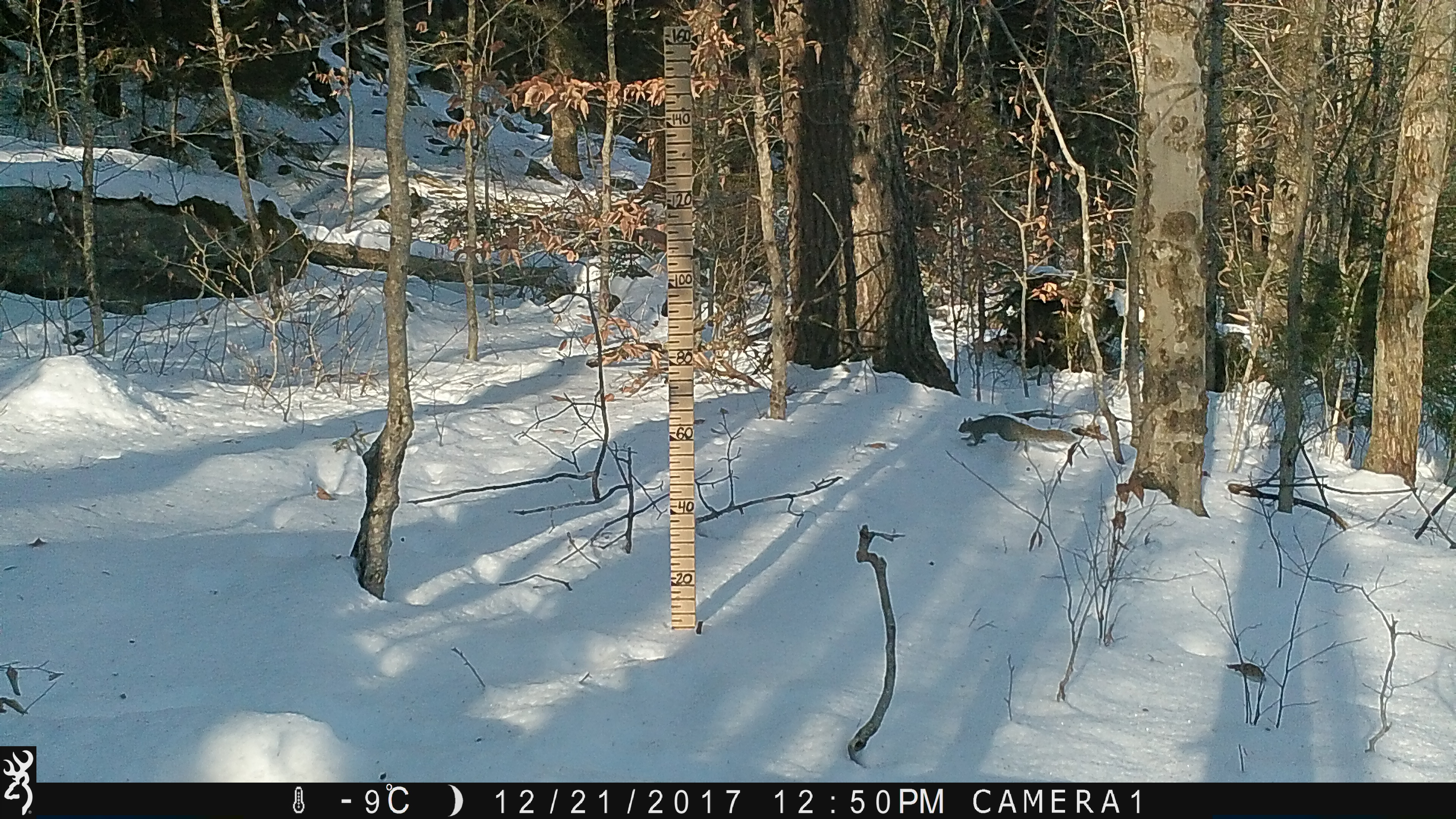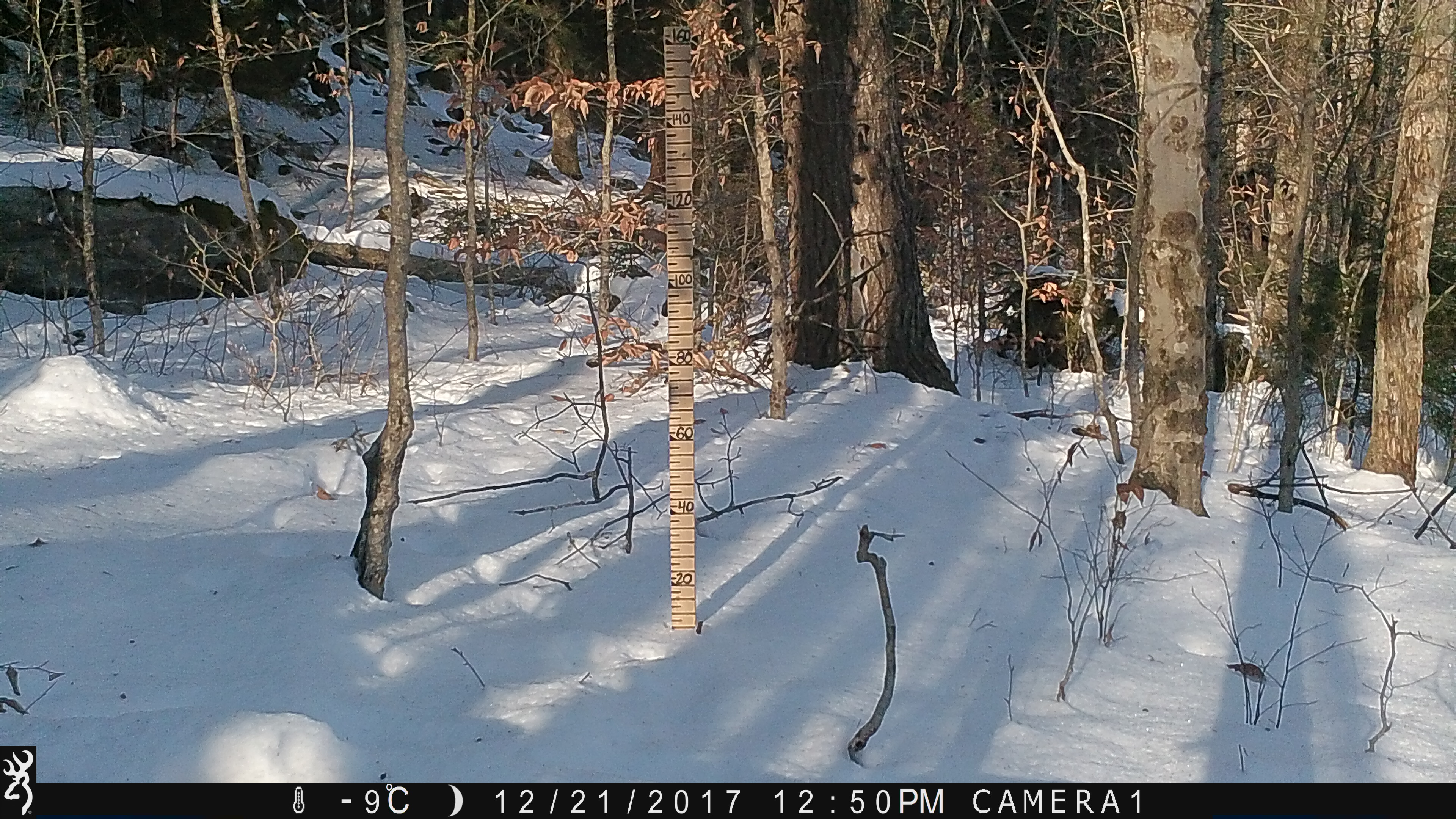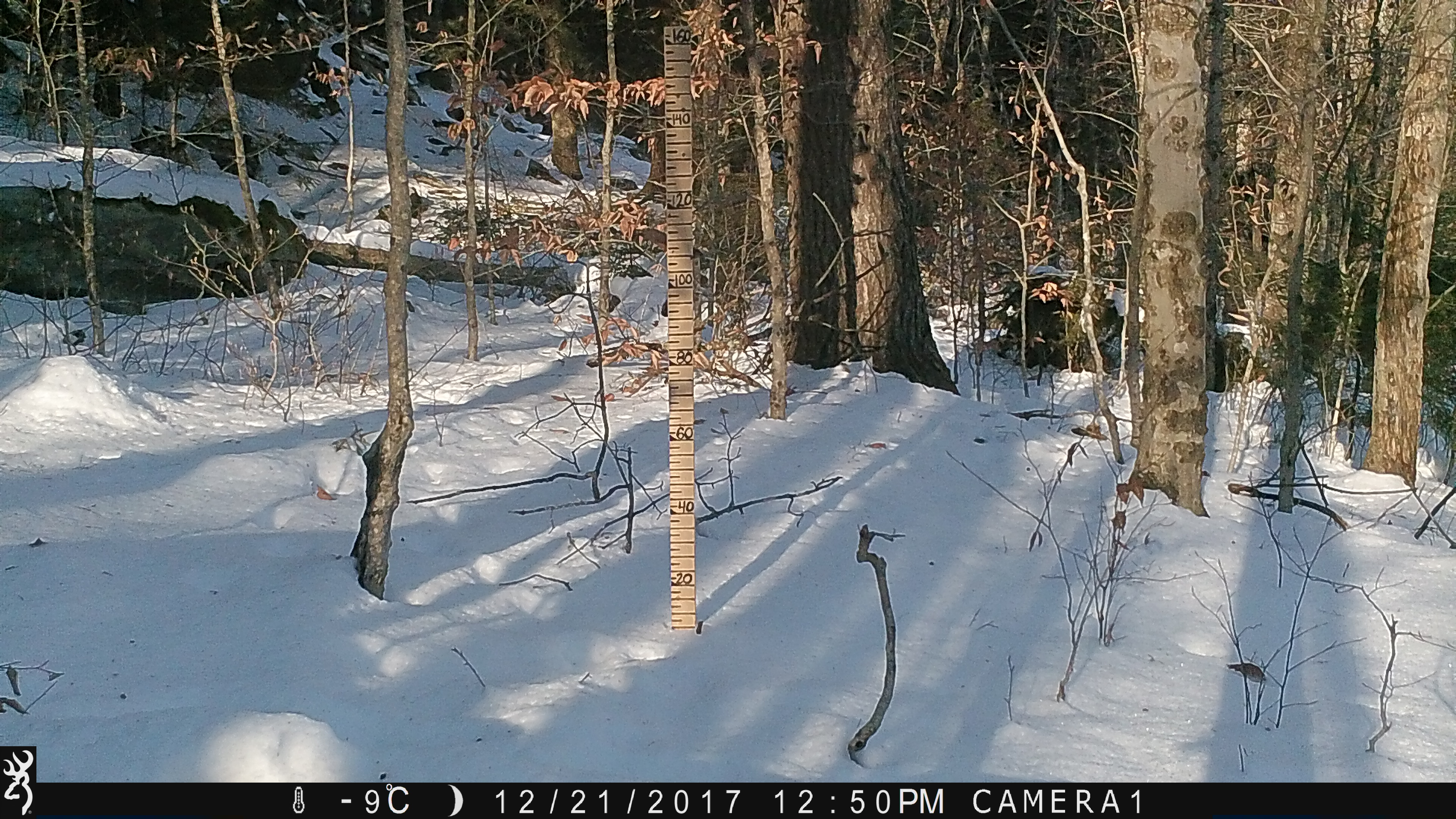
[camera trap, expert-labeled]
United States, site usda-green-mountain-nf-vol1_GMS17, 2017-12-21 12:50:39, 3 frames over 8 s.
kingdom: Animalia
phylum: Chordata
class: Mammalia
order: Rodentia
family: Sciuridae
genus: Sciurus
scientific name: Sciurus carolinensis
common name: gray squirrel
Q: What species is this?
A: Gray squirrel (Sciurus carolinensis).